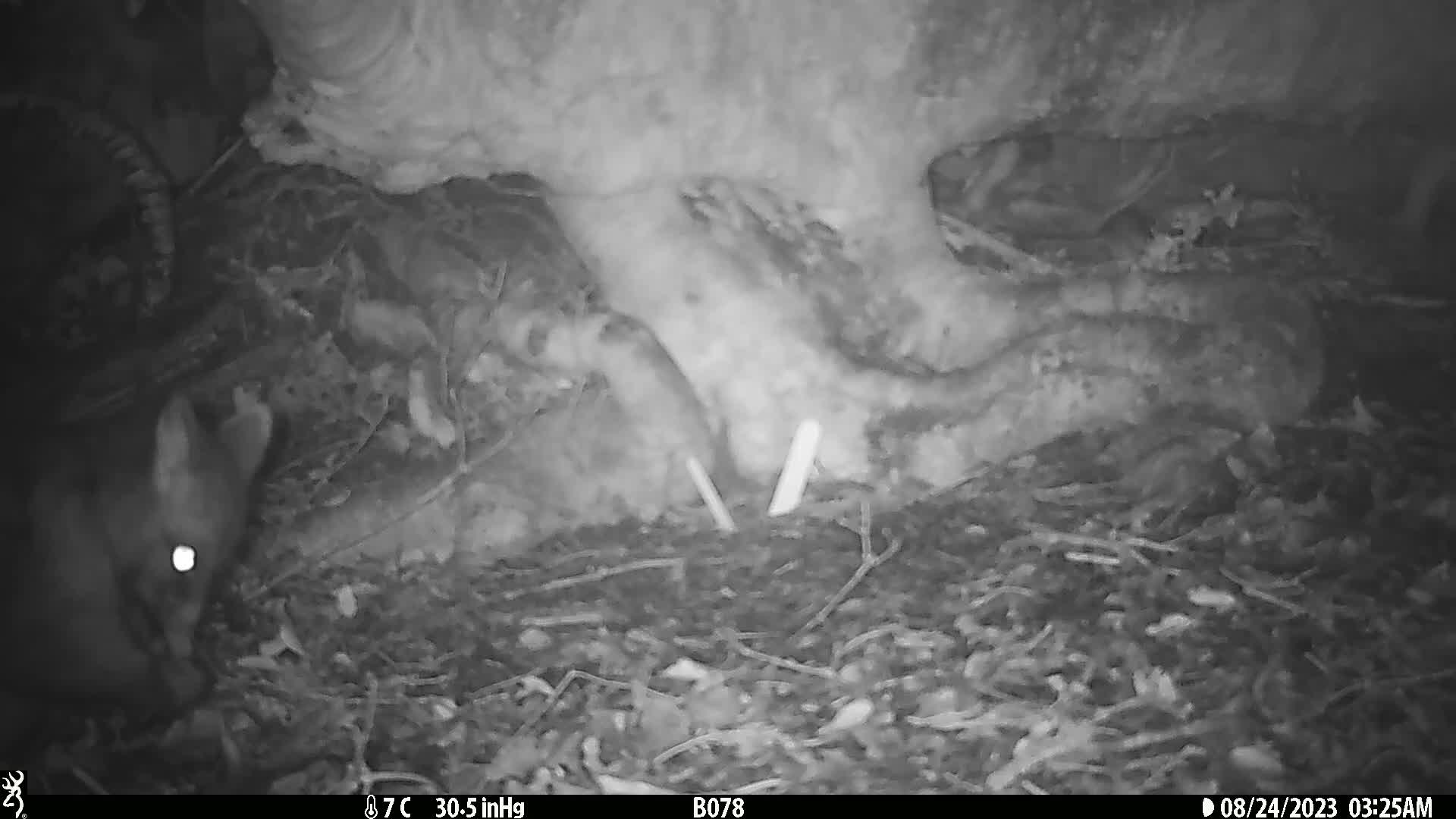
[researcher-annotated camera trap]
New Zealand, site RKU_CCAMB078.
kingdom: Animalia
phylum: Chordata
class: Mammalia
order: Diprotodontia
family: Phalangeridae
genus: Trichosurus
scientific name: Trichosurus vulpecula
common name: common brushtail possum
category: possum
Possum (common brushtail possum) (Trichosurus vulpecula).